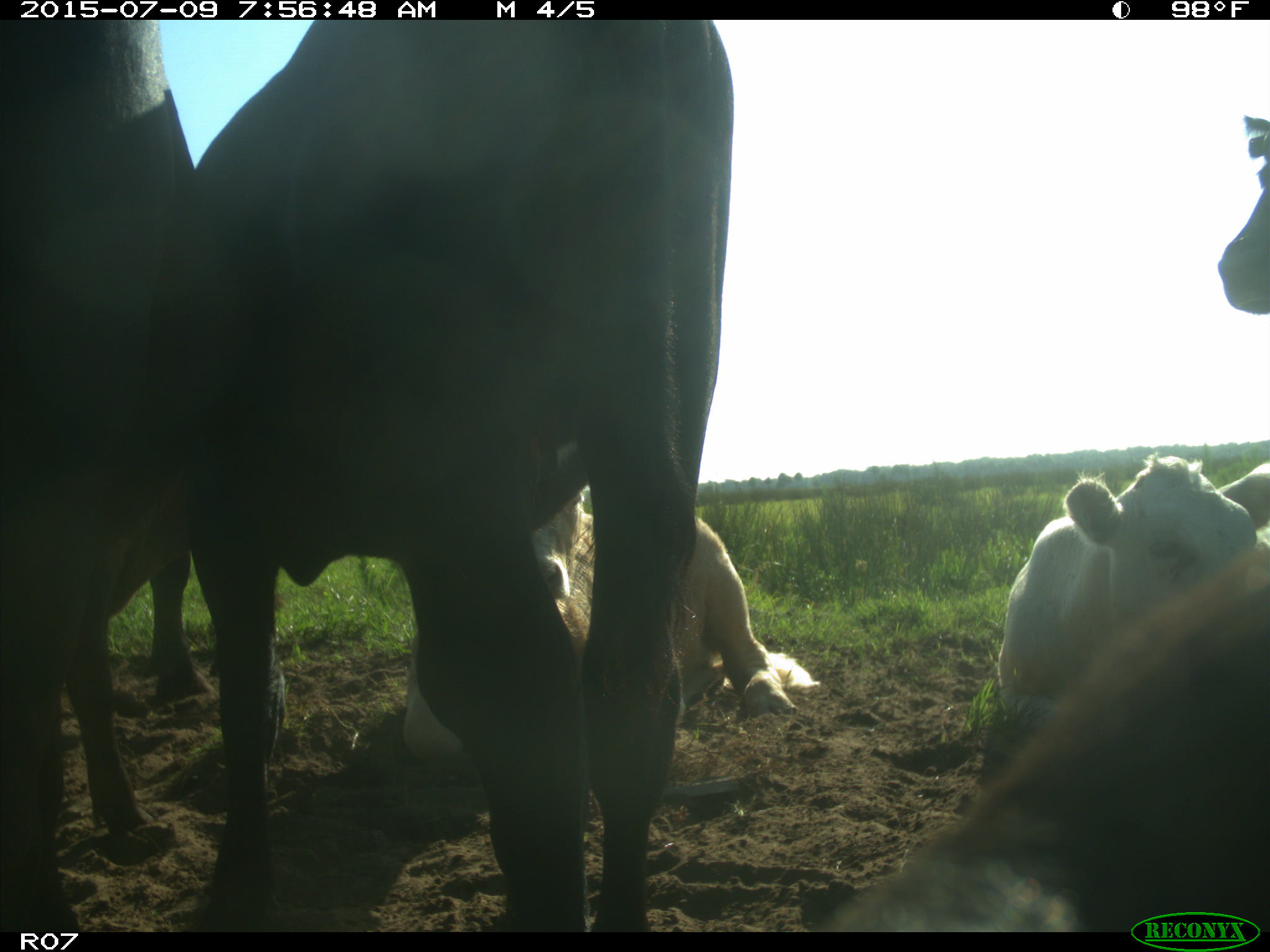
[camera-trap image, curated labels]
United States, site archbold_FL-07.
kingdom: Animalia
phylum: Chordata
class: Mammalia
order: Artiodactyla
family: Bovidae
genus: Bos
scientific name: Bos taurus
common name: domestic cow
Bos taurus (domestic cow).